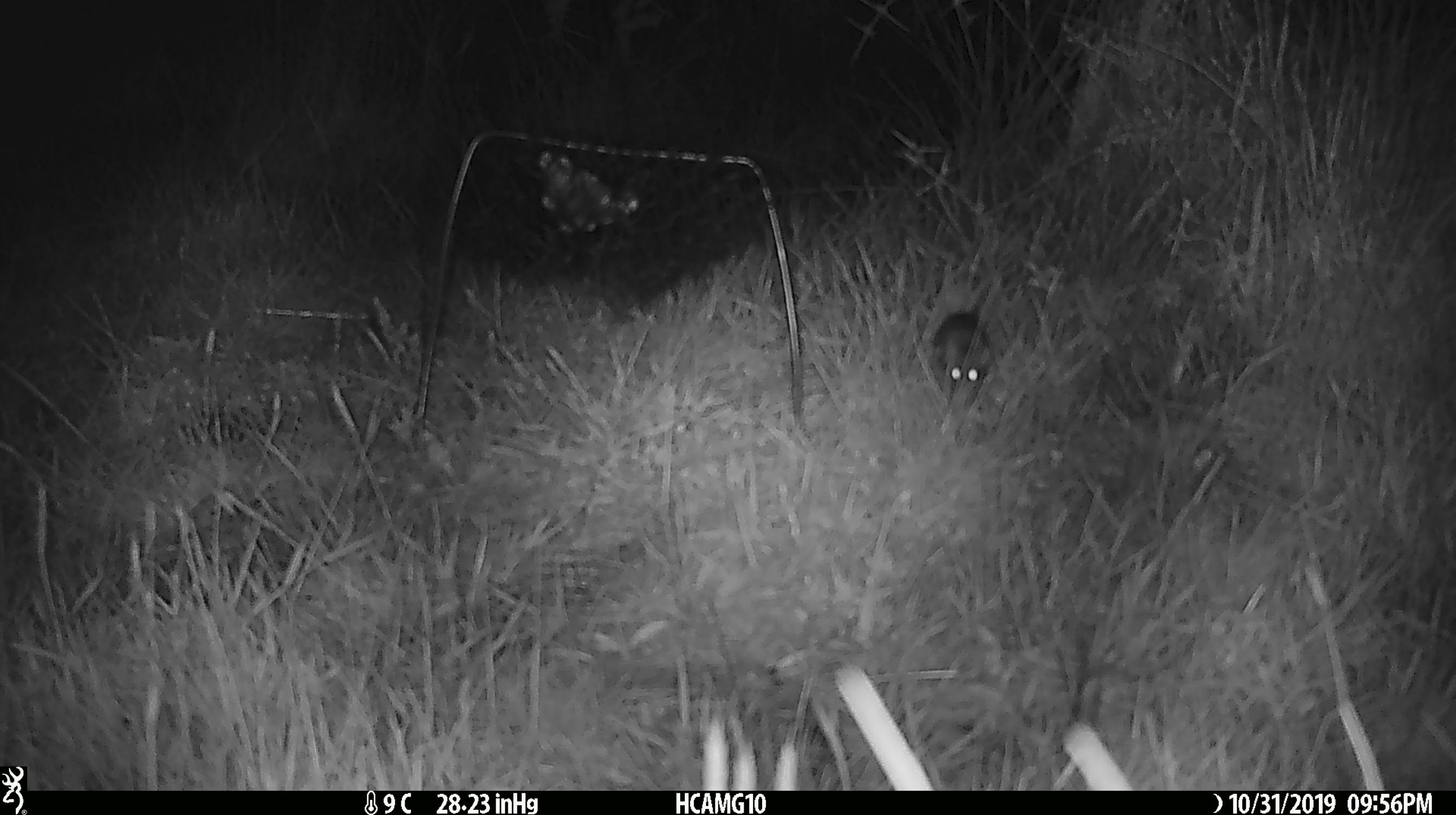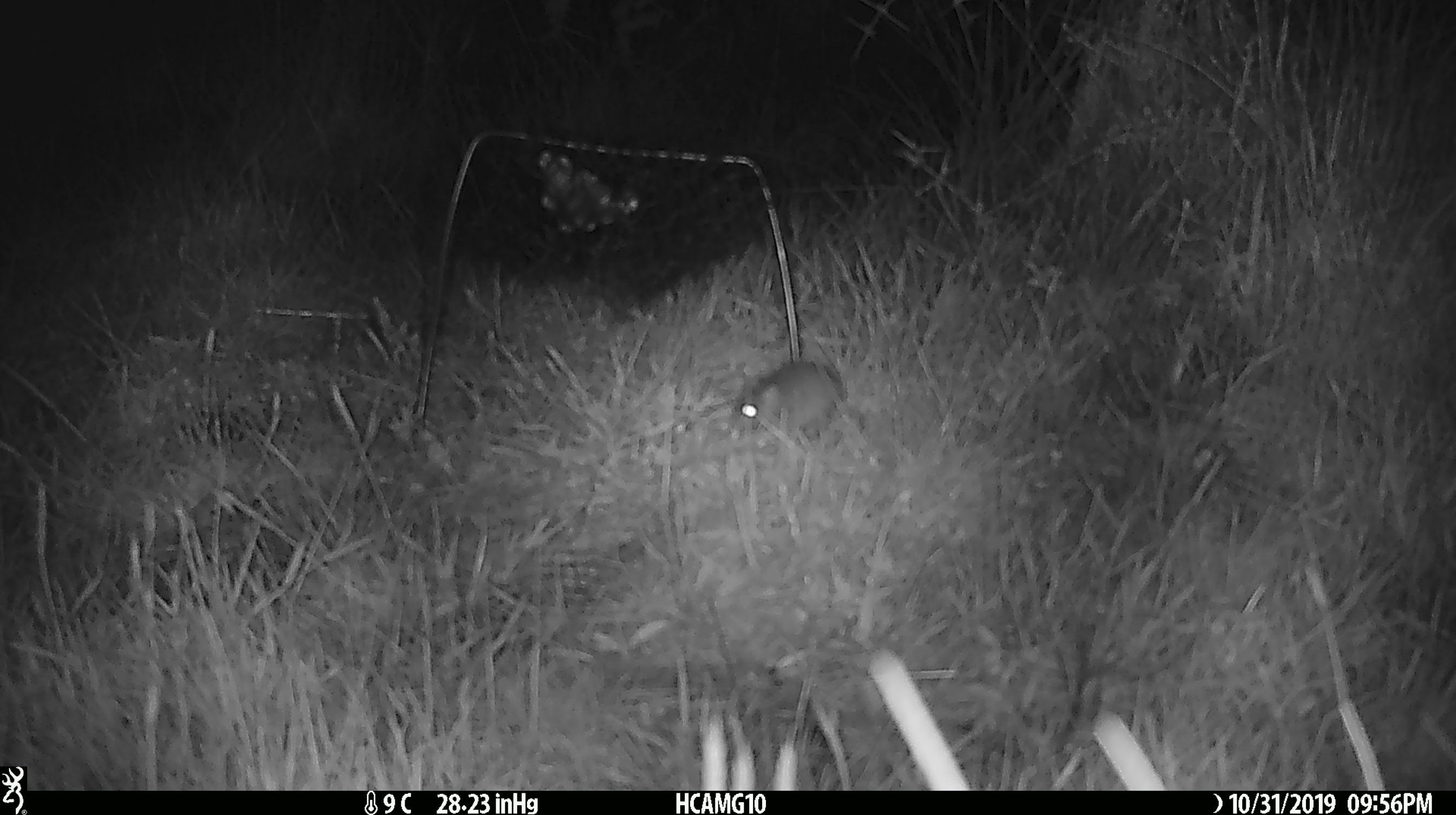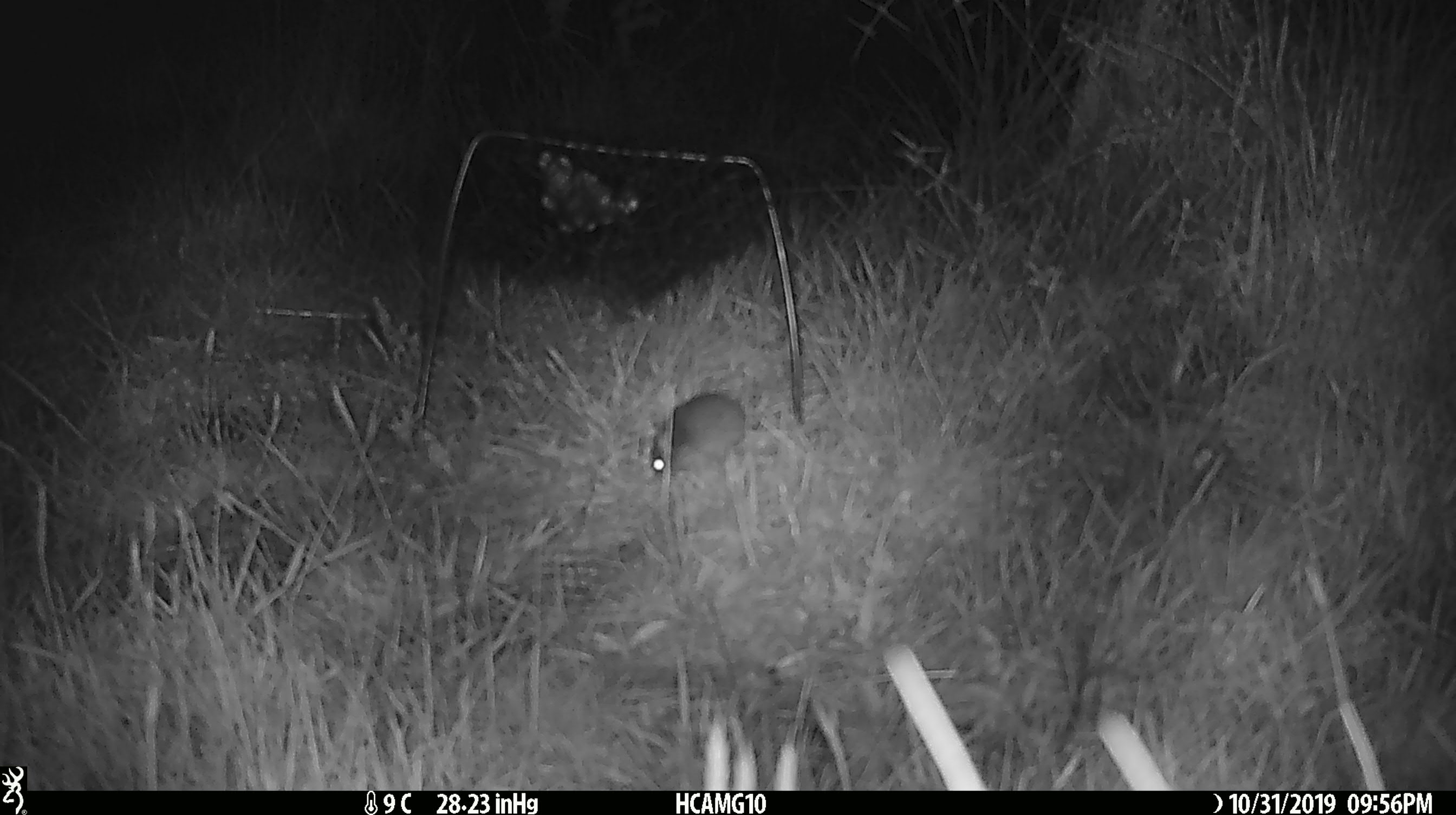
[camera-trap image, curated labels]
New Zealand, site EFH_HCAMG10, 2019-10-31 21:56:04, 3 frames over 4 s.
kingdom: Animalia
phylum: Chordata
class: Mammalia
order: Rodentia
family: Muridae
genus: Mus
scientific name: Mus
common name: mouse